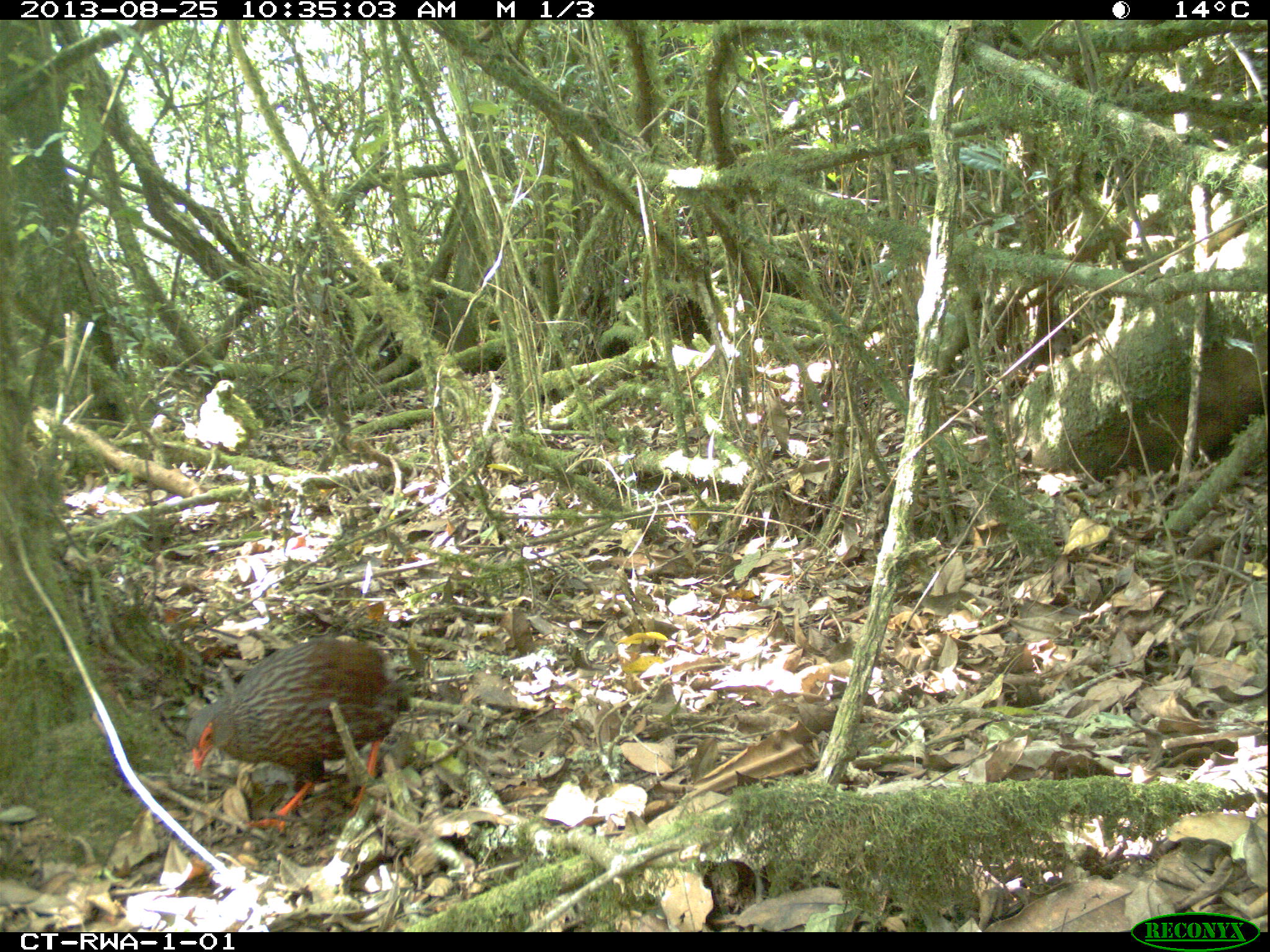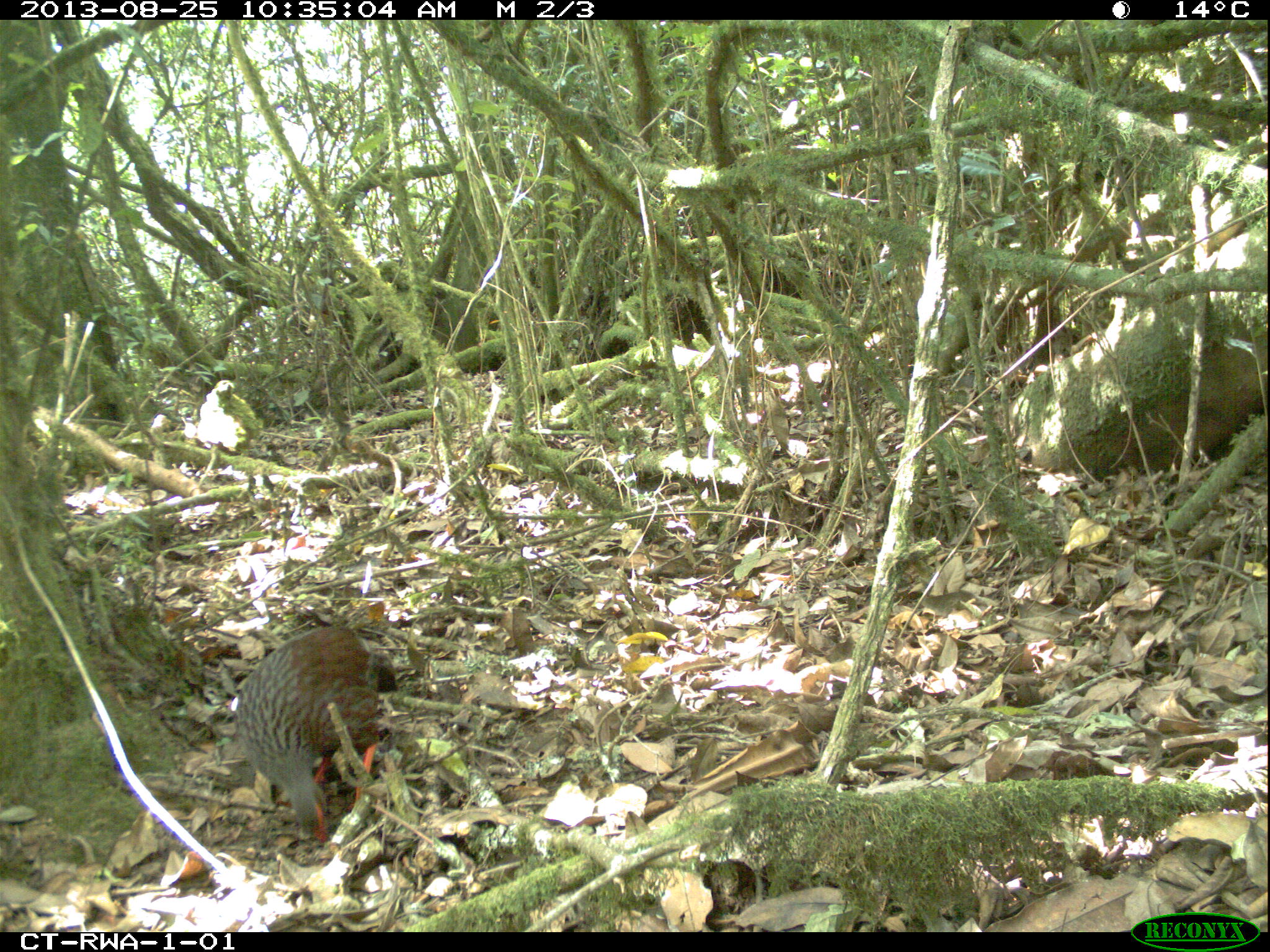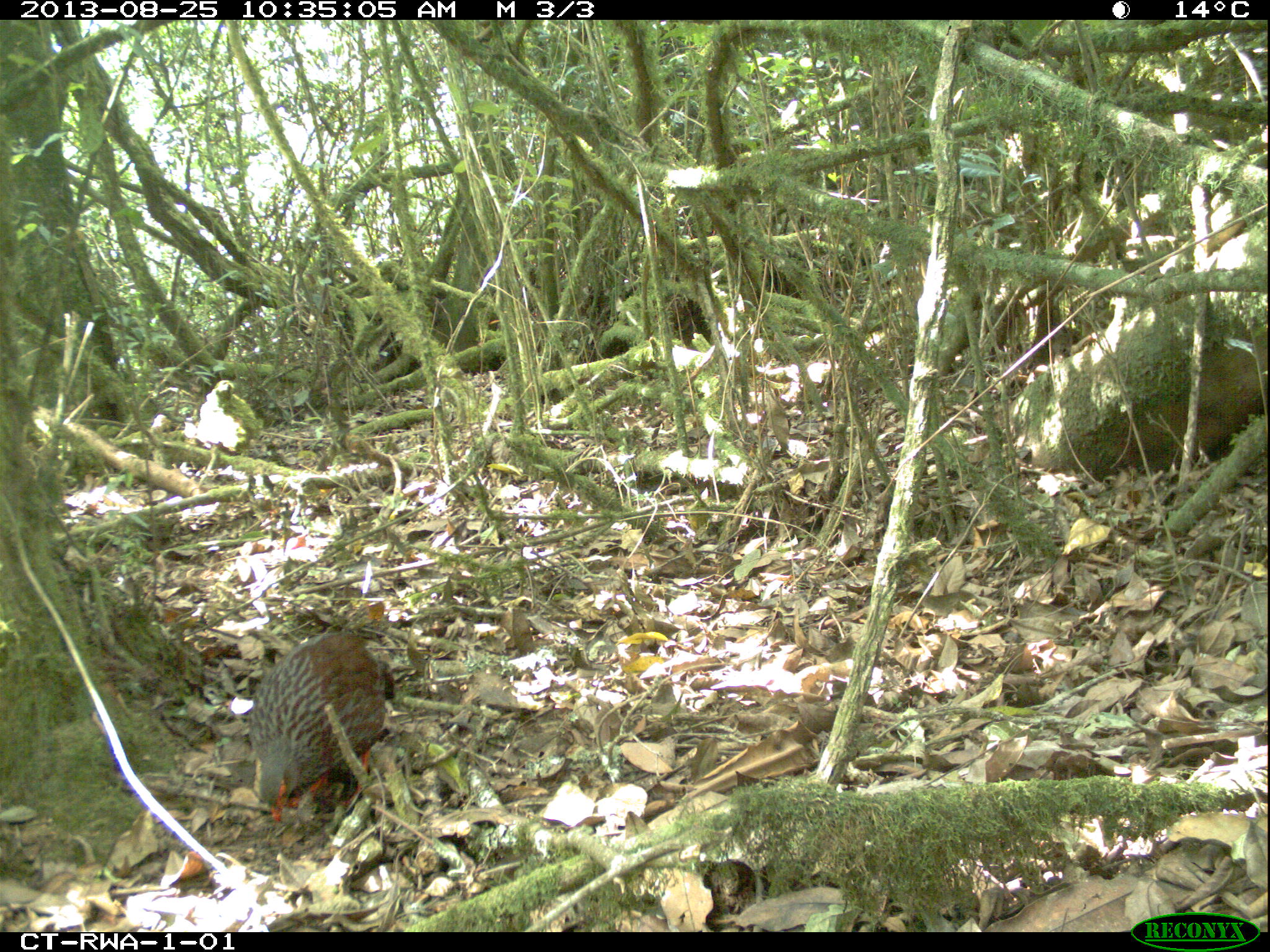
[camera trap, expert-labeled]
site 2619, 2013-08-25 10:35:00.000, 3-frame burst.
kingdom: Animalia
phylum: Chordata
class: Aves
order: Galliformes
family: Phasianidae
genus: Pternistis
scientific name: Pternistis nobilis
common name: handsome francolin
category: francolinus nobilis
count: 1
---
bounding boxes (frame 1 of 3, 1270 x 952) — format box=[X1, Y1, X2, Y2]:
francolinus nobilis: box=[184, 635, 412, 833]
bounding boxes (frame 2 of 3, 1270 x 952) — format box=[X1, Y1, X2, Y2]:
francolinus nobilis: box=[230, 625, 380, 847]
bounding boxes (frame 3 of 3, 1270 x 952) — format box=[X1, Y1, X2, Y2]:
francolinus nobilis: box=[239, 629, 395, 823]